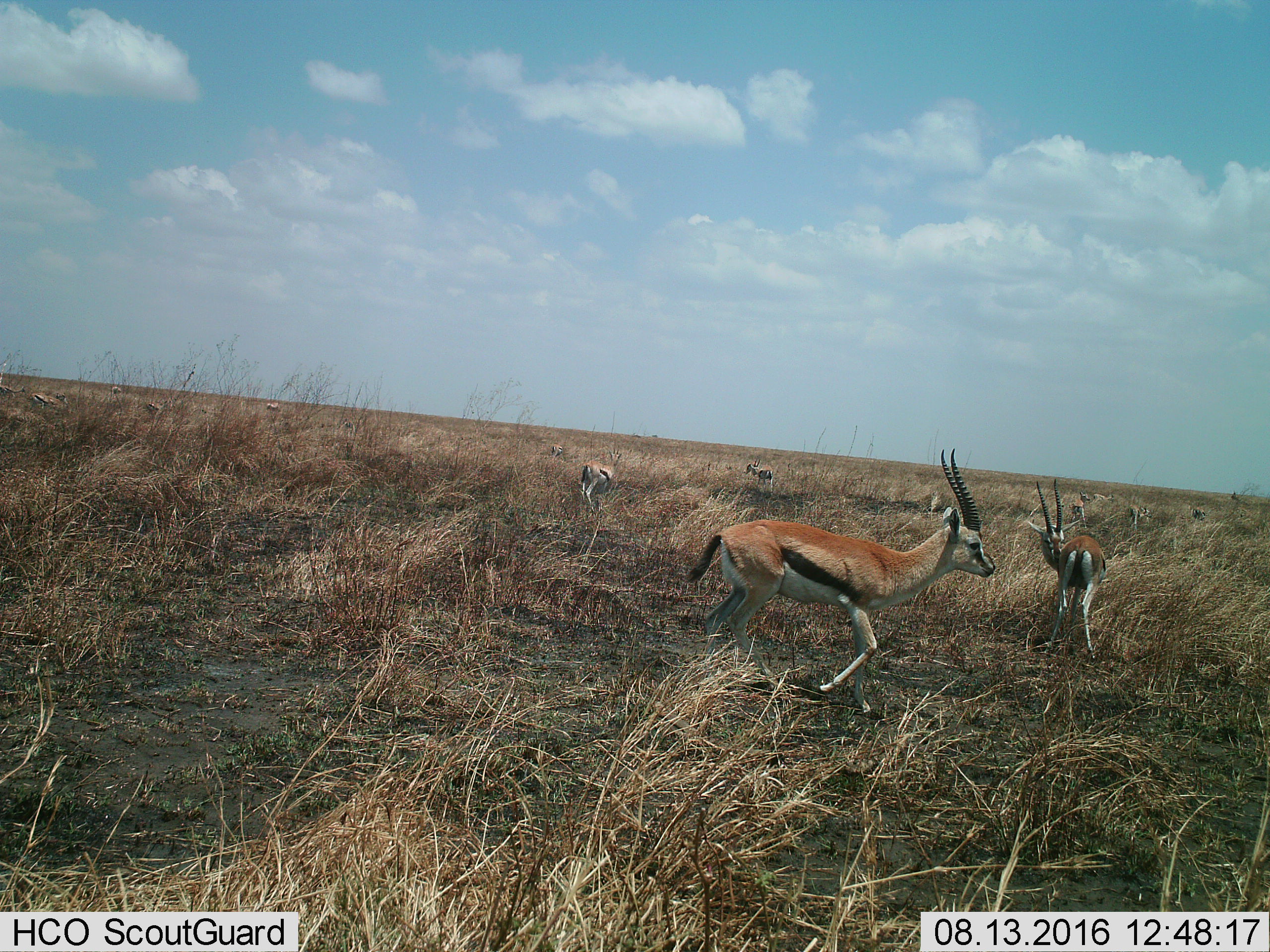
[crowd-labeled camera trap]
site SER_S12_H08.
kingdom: Animalia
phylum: Chordata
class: Mammalia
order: Artiodactyla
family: Bovidae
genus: Eudorcas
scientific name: Eudorcas thomsonii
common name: thomson's gazelle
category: gazellethomsons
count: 11-50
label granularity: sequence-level